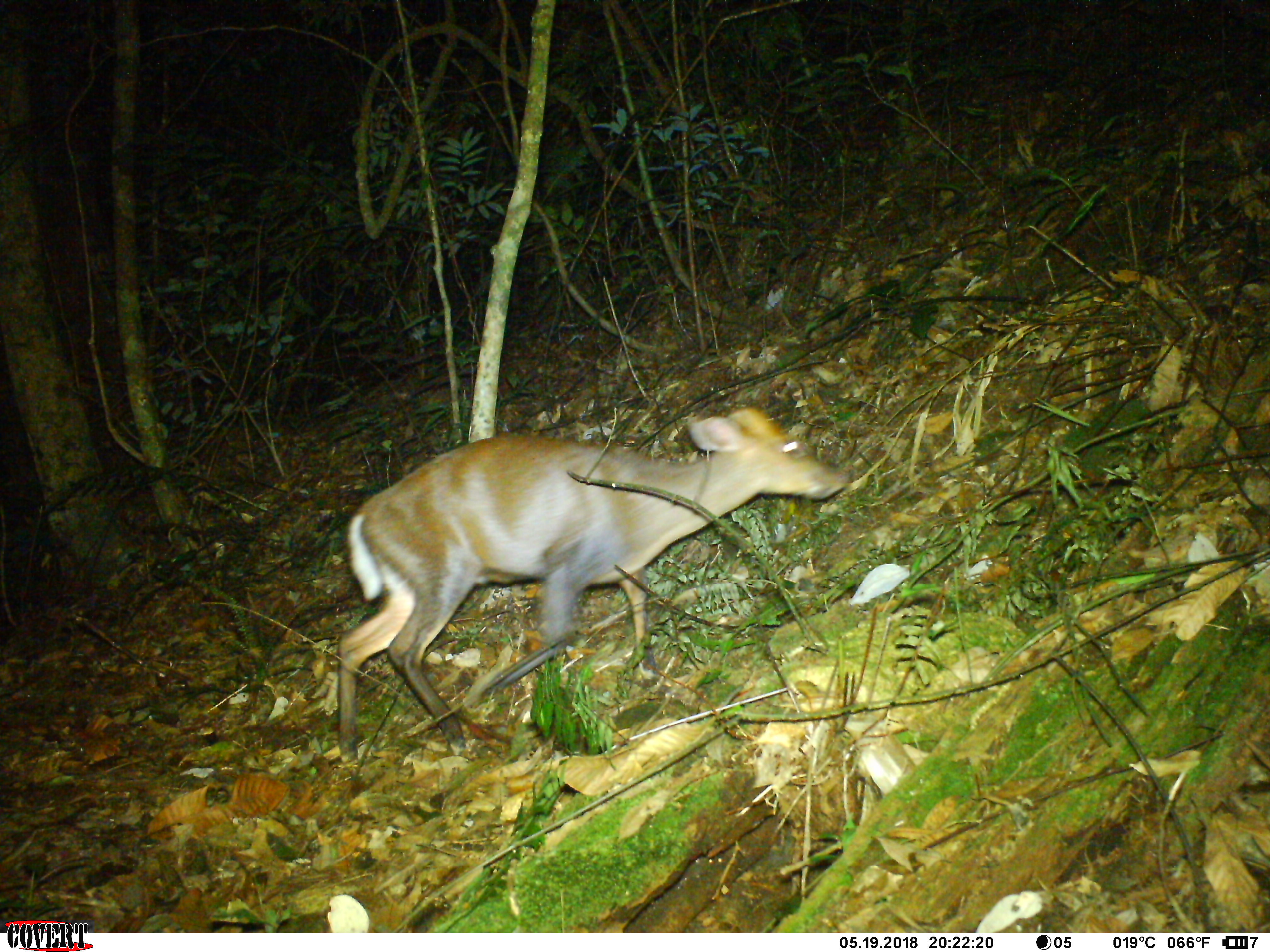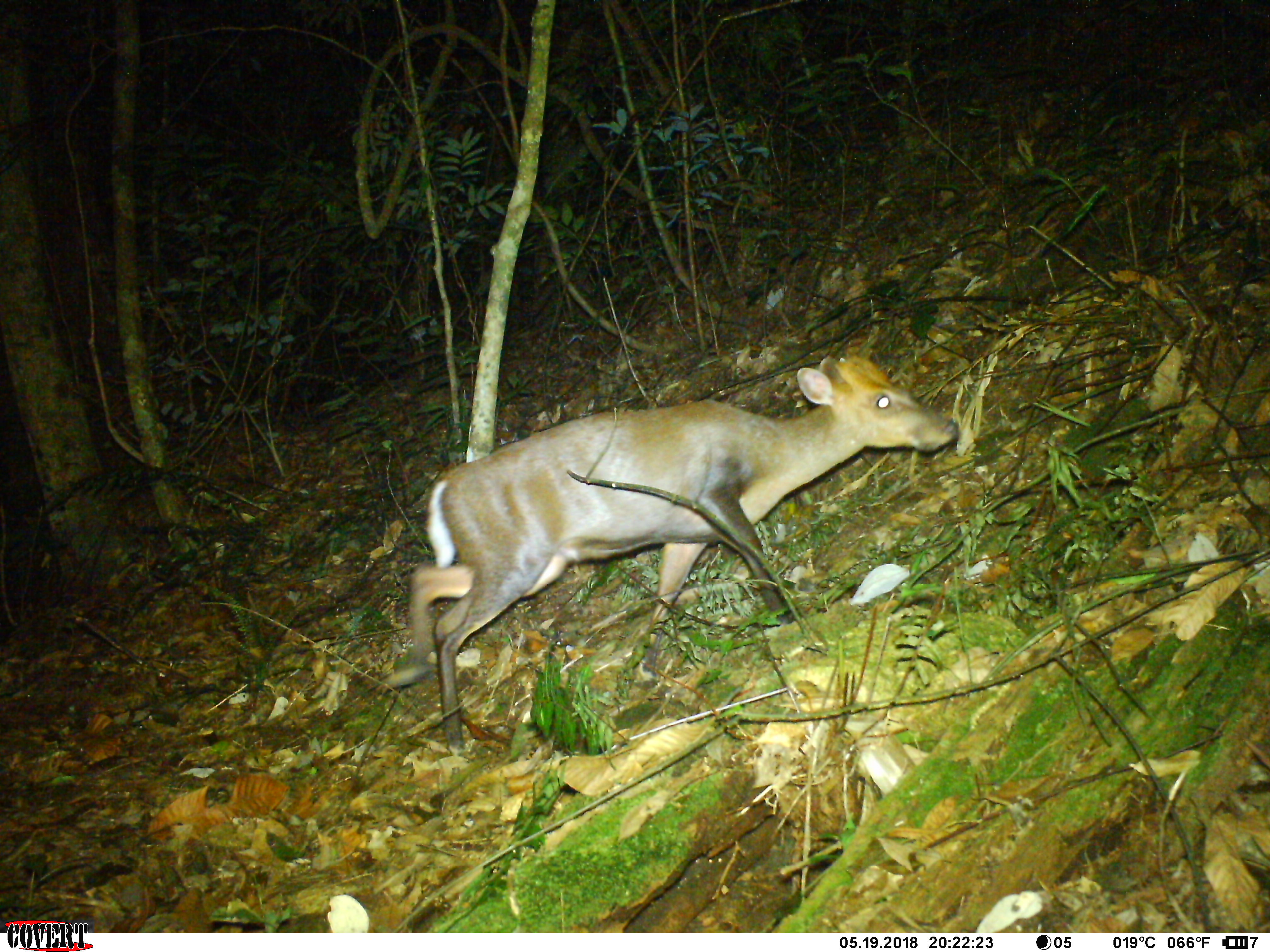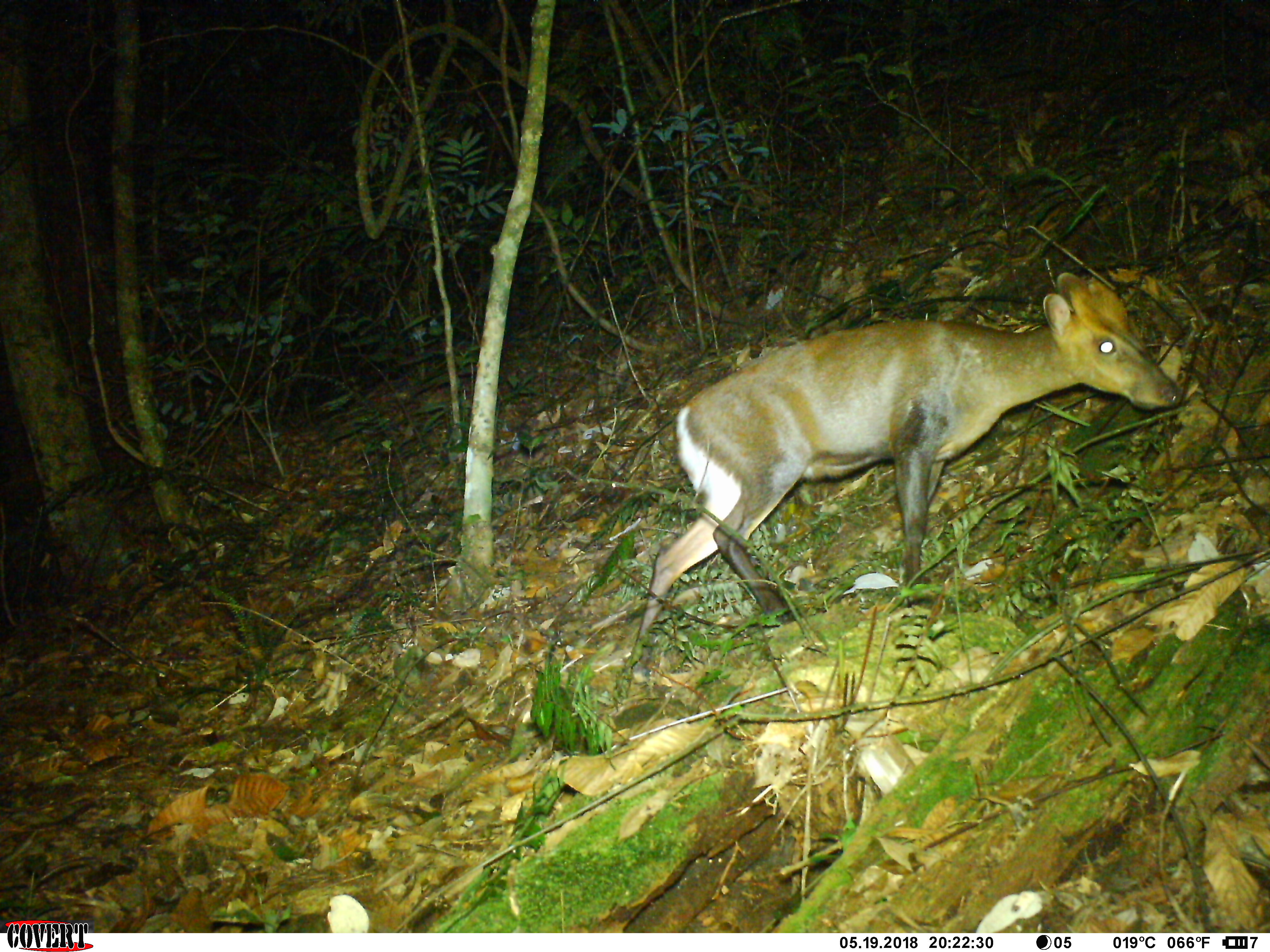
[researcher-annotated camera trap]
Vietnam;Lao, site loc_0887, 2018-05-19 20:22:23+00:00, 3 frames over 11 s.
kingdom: Animalia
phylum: Chordata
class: Mammalia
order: Artiodactyla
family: Cervidae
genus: Muntiacus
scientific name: Muntiacus rooseveltorum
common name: roosevelt's muntjac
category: roosevelts muntjac group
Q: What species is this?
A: Roosevelts muntjac group (roosevelt's muntjac) (Muntiacus rooseveltorum).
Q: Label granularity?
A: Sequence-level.